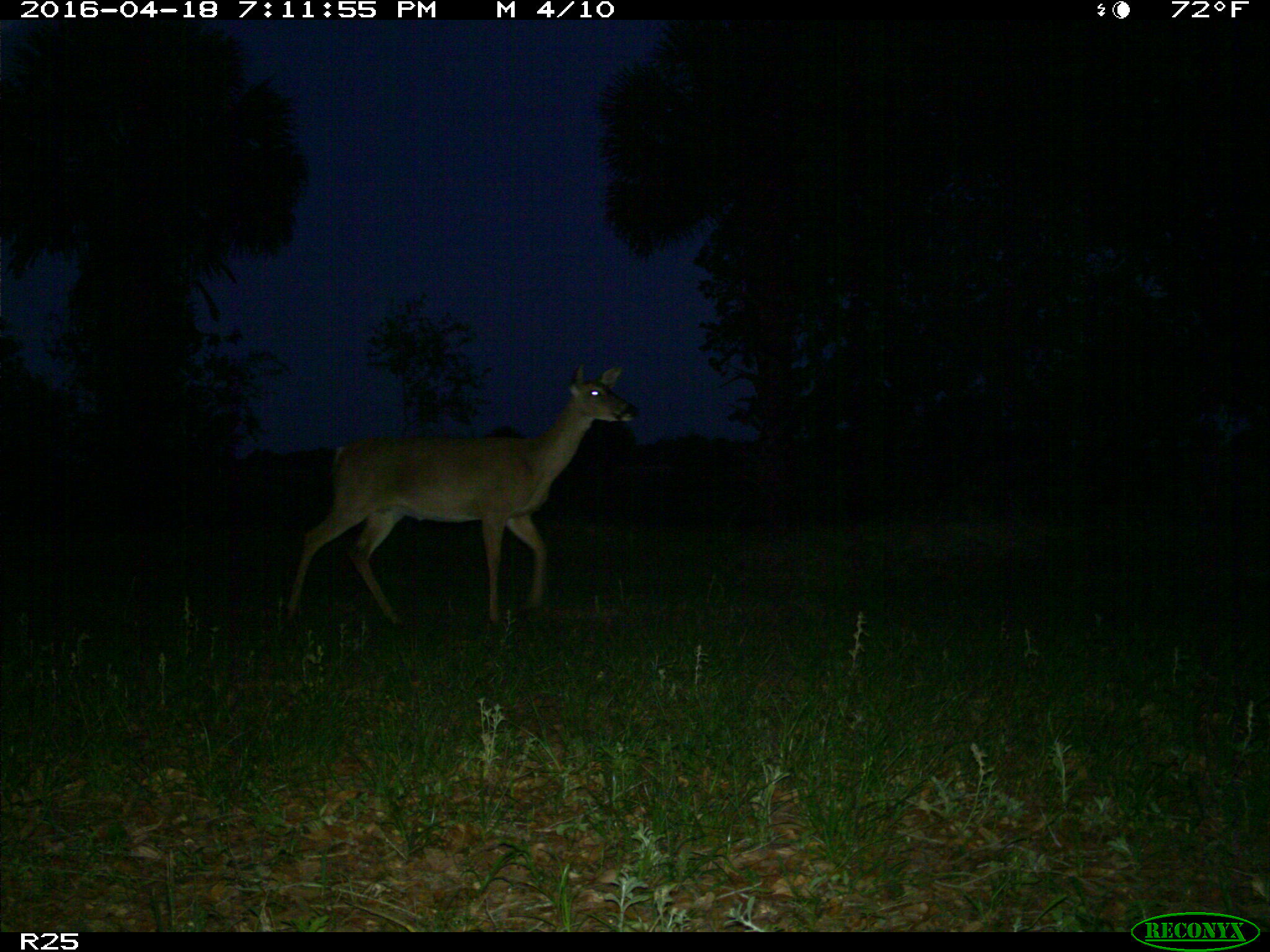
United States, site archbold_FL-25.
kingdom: Animalia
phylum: Chordata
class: Mammalia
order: Artiodactyla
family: Cervidae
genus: Odocoileus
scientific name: Odocoileus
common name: deer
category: unidentified deer